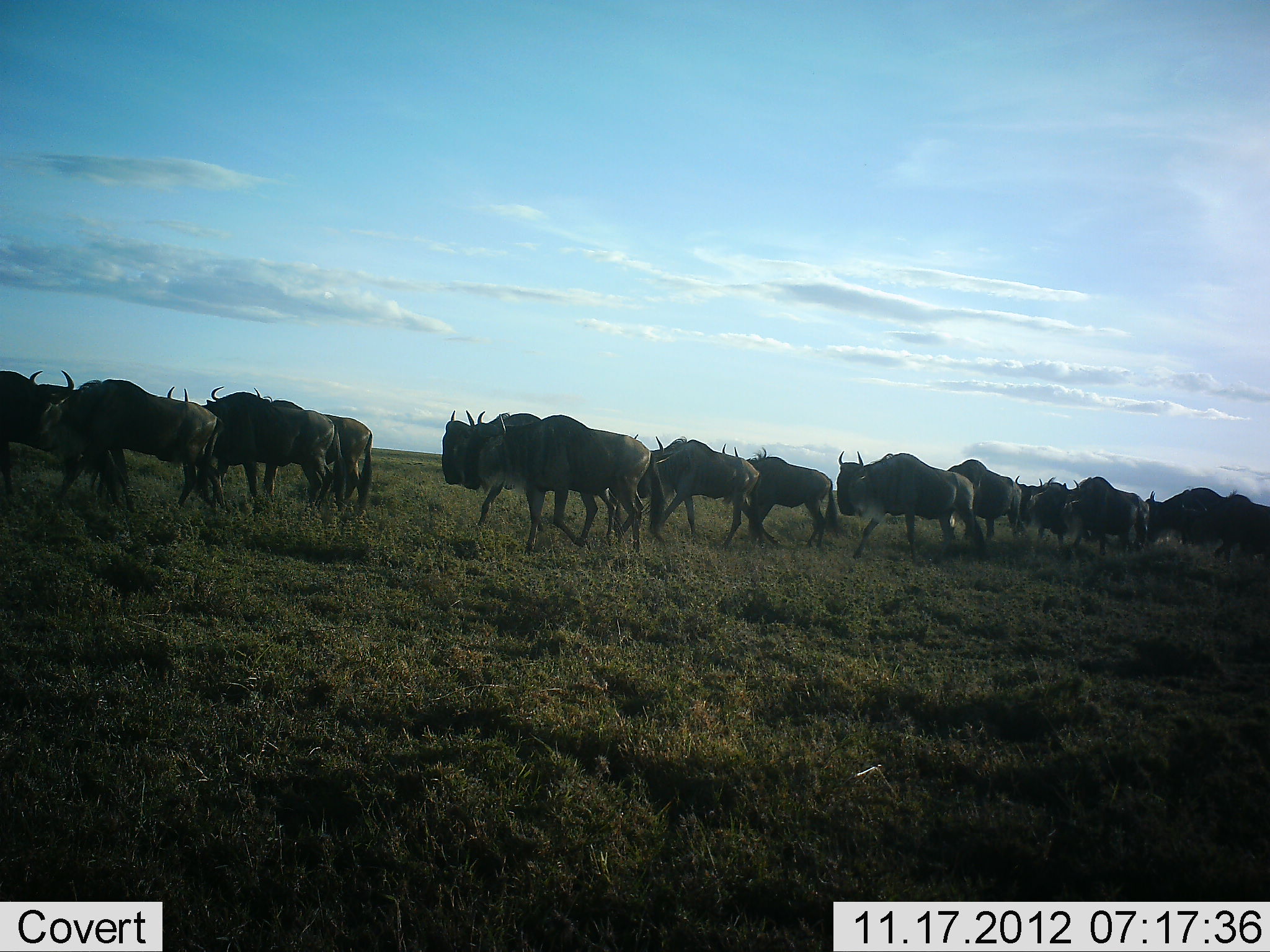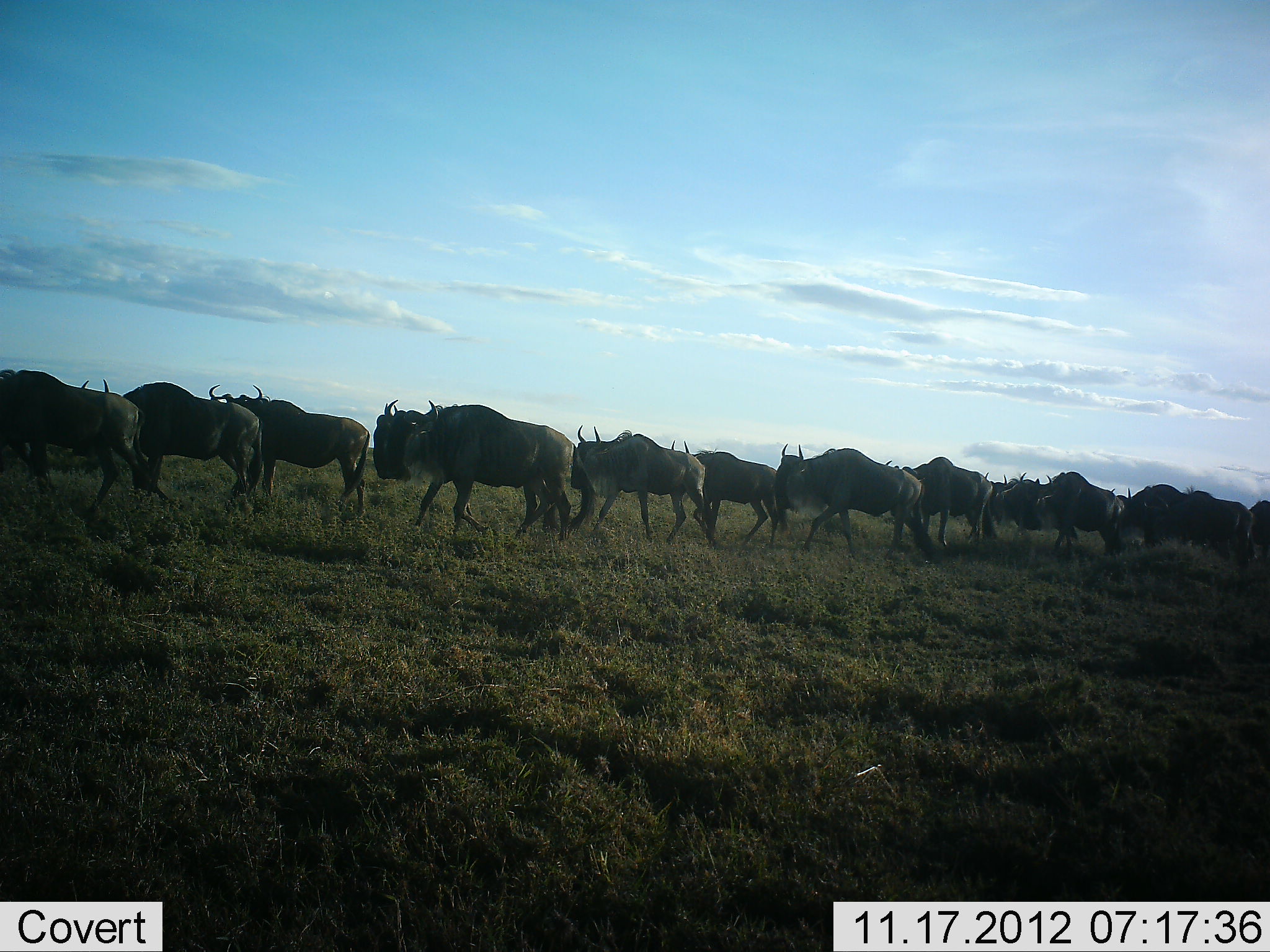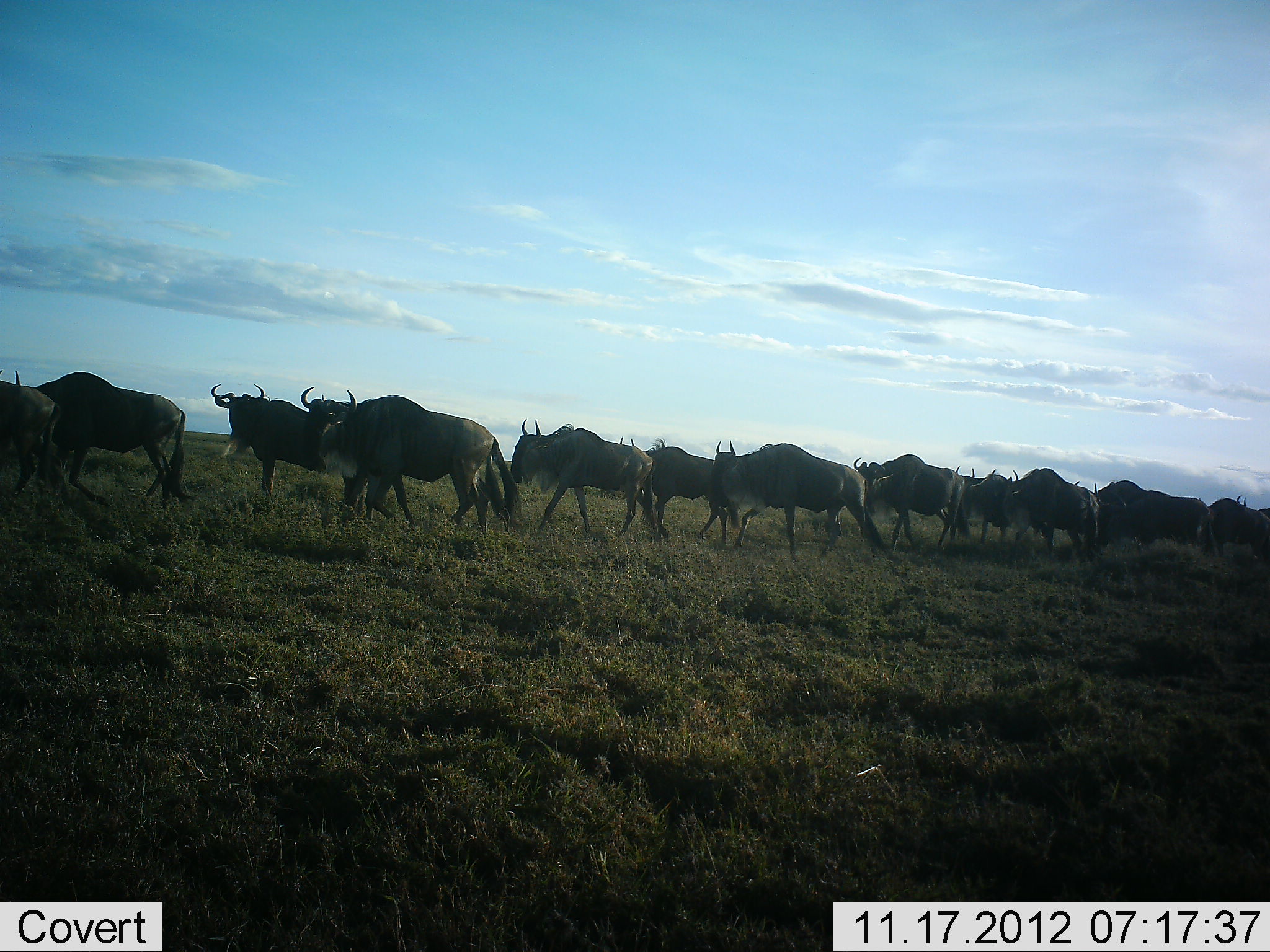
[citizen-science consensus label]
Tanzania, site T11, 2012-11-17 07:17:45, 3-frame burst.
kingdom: Animalia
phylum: Chordata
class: Mammalia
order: Artiodactyla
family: Bovidae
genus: Connochaetes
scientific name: Connochaetes taurinus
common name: blue wildebeest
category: wildebeest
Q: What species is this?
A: Wildebeest (blue wildebeest) (Connochaetes taurinus).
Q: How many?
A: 11-50.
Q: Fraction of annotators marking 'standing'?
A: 10%.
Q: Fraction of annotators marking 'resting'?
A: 0%.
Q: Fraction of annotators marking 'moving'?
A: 90%.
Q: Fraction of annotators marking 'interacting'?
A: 0%.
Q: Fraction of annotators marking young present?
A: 0%.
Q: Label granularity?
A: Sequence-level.